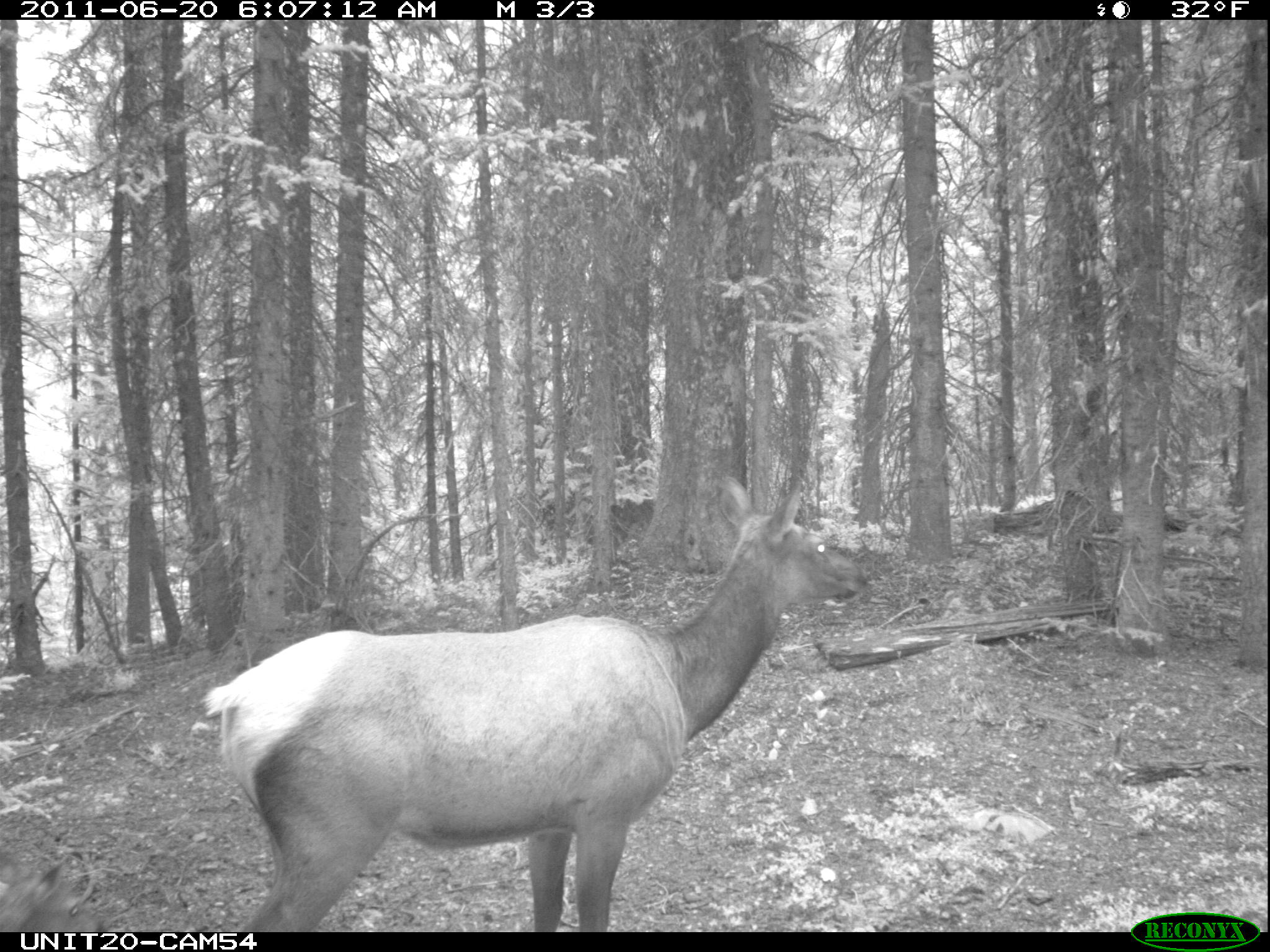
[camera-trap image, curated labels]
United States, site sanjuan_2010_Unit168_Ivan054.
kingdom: Animalia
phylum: Chordata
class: Mammalia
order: Artiodactyla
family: Cervidae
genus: Cervus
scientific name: Cervus elaphus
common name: red deer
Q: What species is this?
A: Cervus elaphus (red deer).